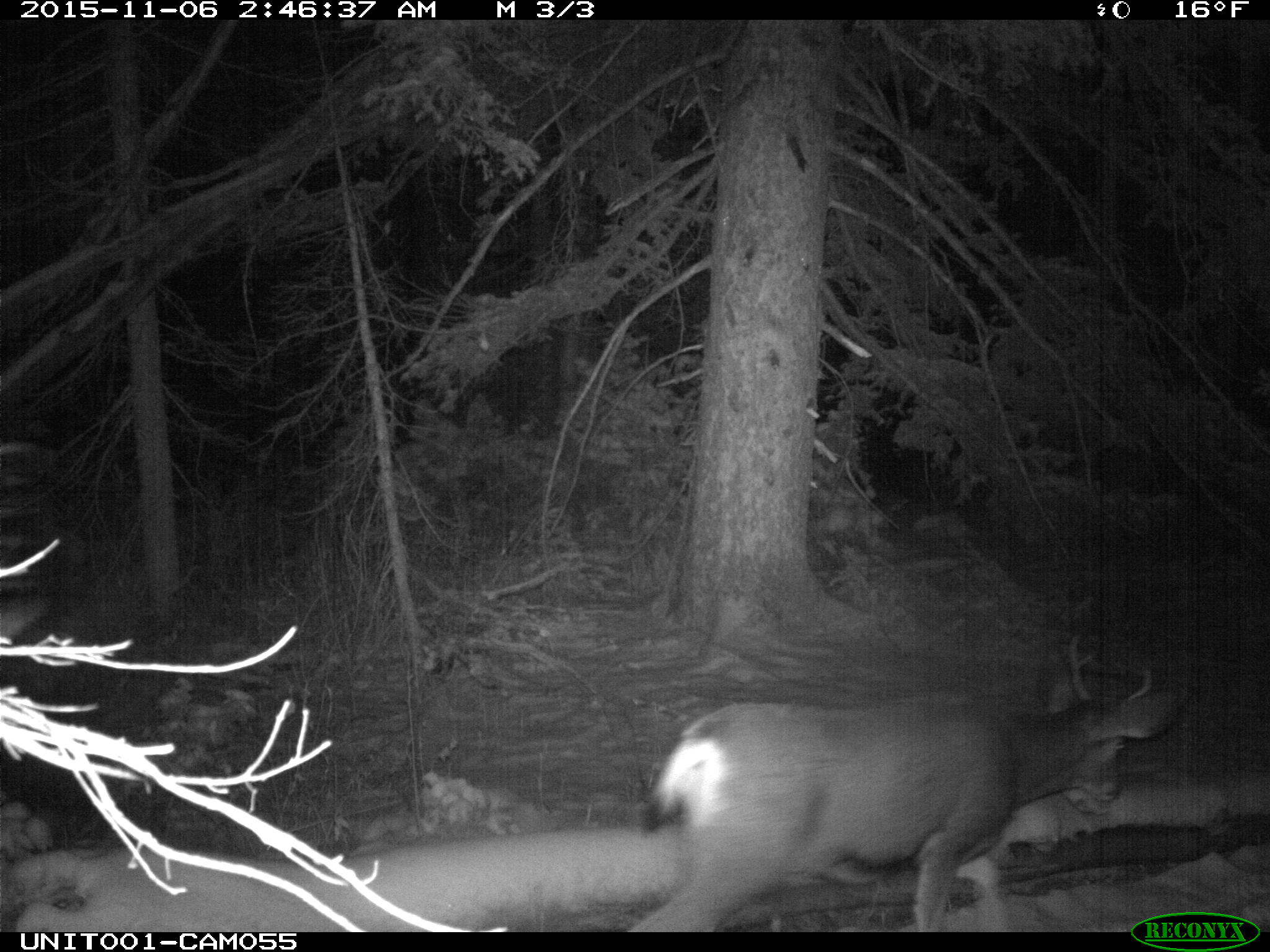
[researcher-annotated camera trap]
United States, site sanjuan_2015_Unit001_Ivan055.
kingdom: Animalia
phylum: Chordata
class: Mammalia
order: Artiodactyla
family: Cervidae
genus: Odocoileus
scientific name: Odocoileus hemionus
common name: mule deer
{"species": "Odocoileus hemionus (mule deer)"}